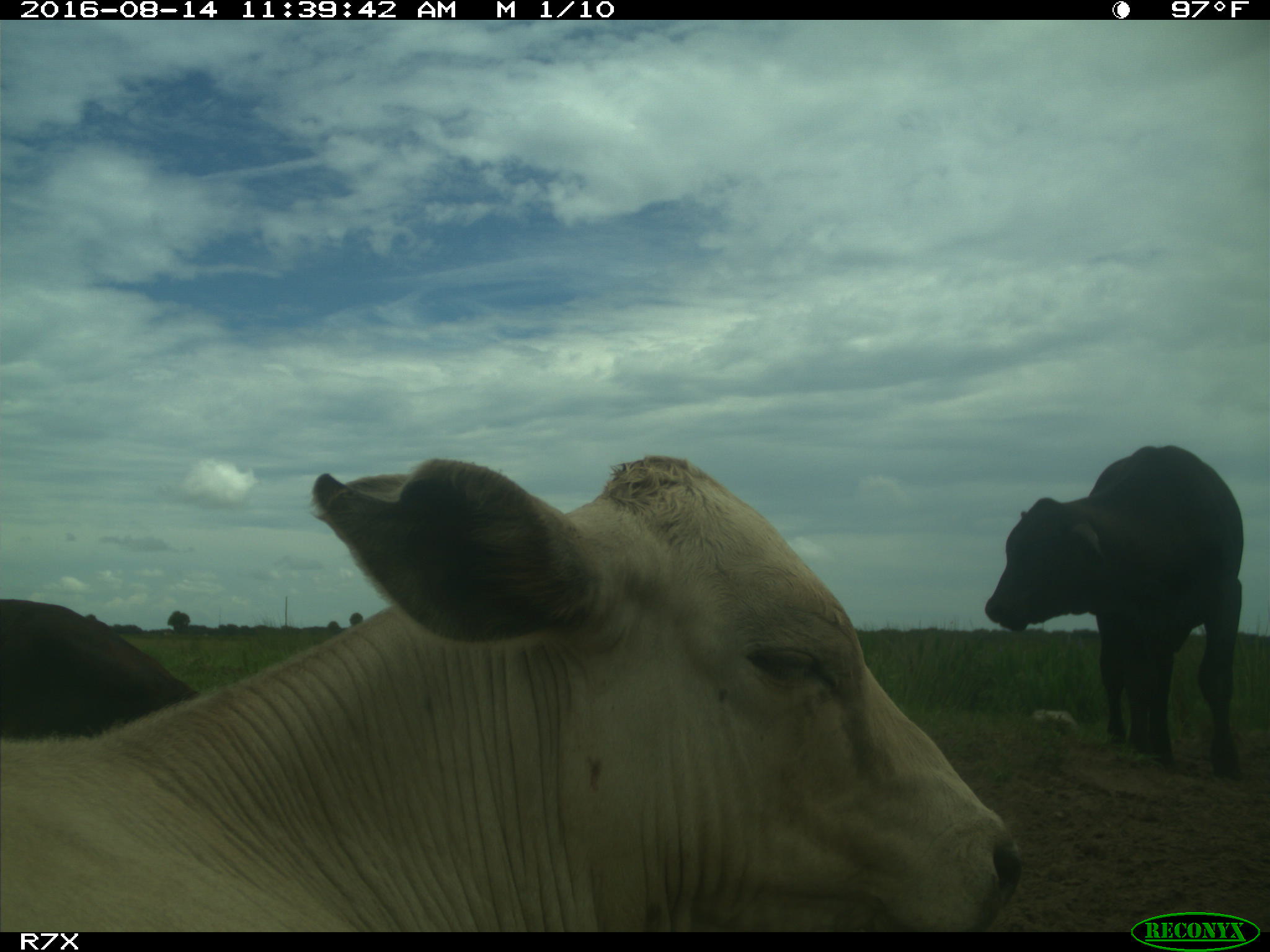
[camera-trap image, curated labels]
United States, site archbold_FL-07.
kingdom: Animalia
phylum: Chordata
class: Mammalia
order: Artiodactyla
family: Bovidae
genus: Bos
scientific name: Bos taurus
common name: domestic cow